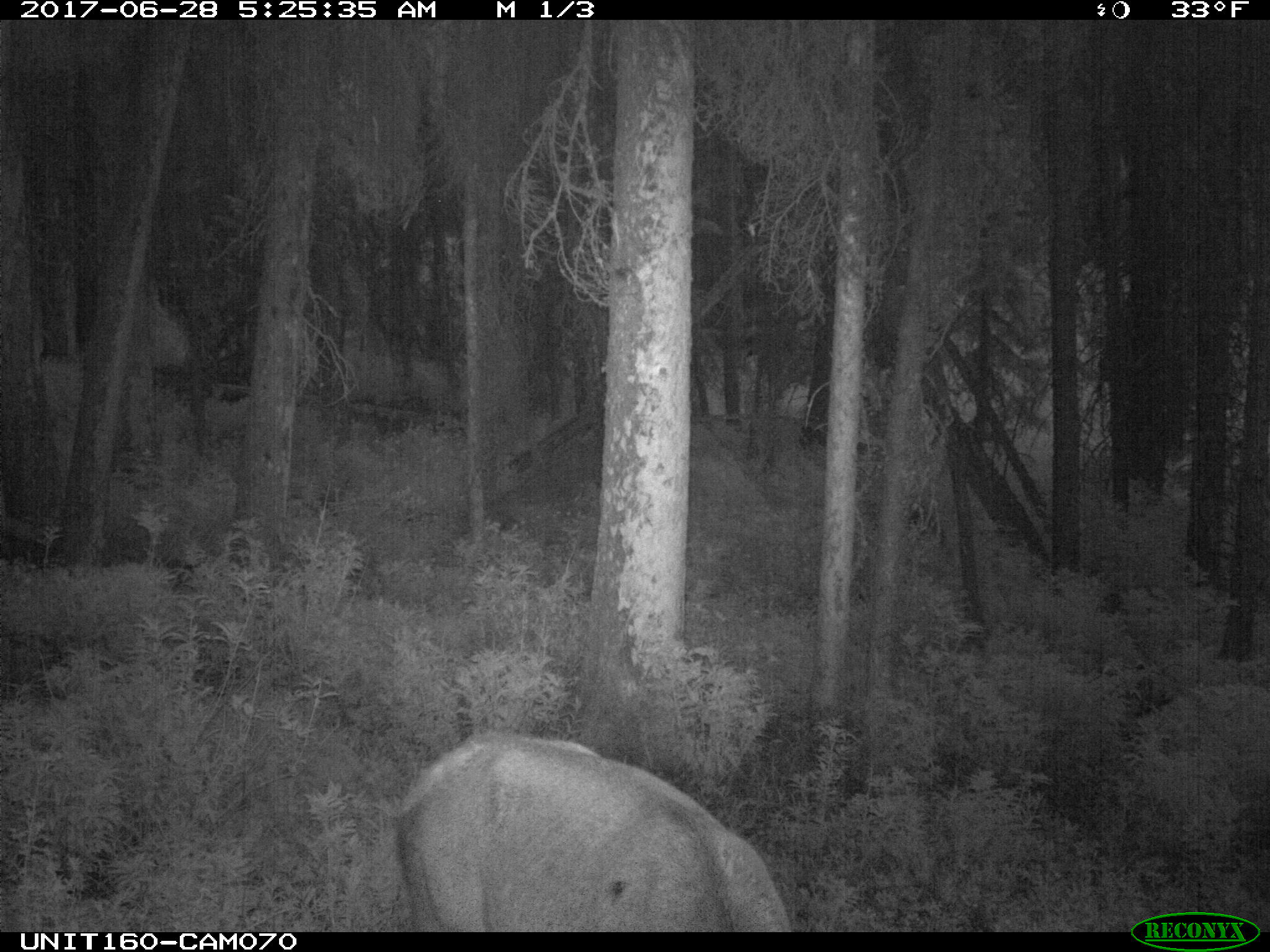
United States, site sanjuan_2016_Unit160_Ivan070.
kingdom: Animalia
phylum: Chordata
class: Mammalia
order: Artiodactyla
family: Cervidae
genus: Cervus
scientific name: Cervus elaphus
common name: red deer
Cervus elaphus (red deer).